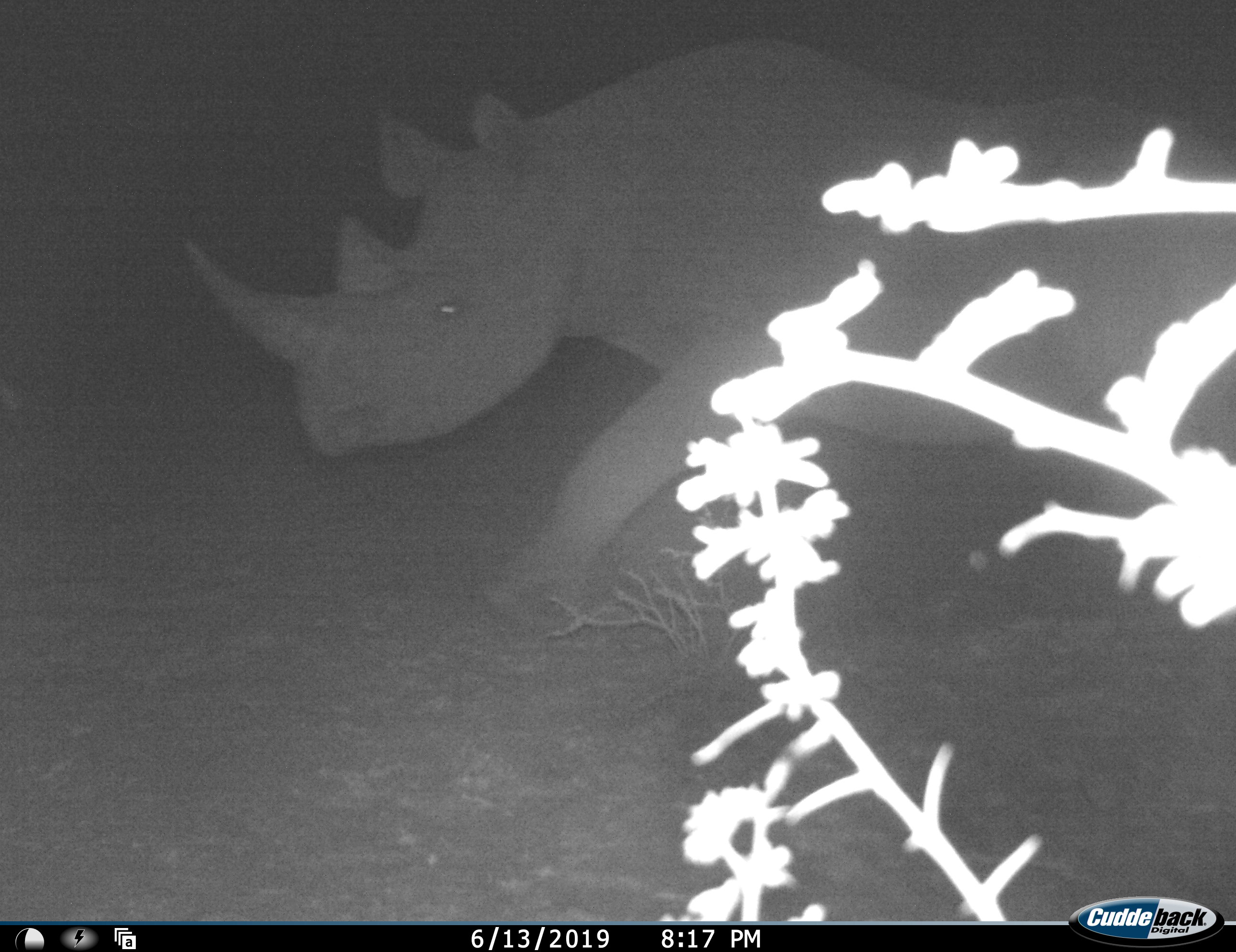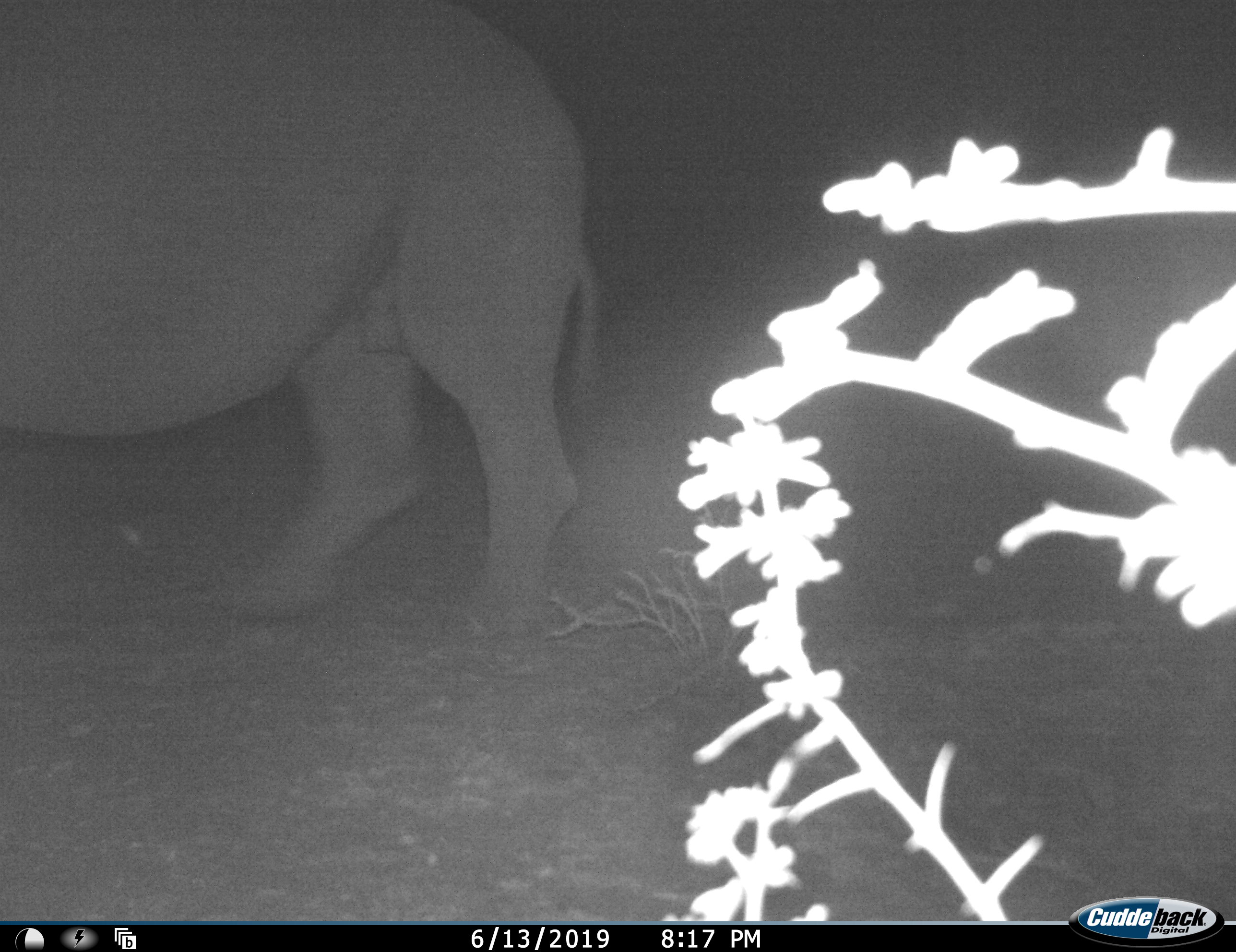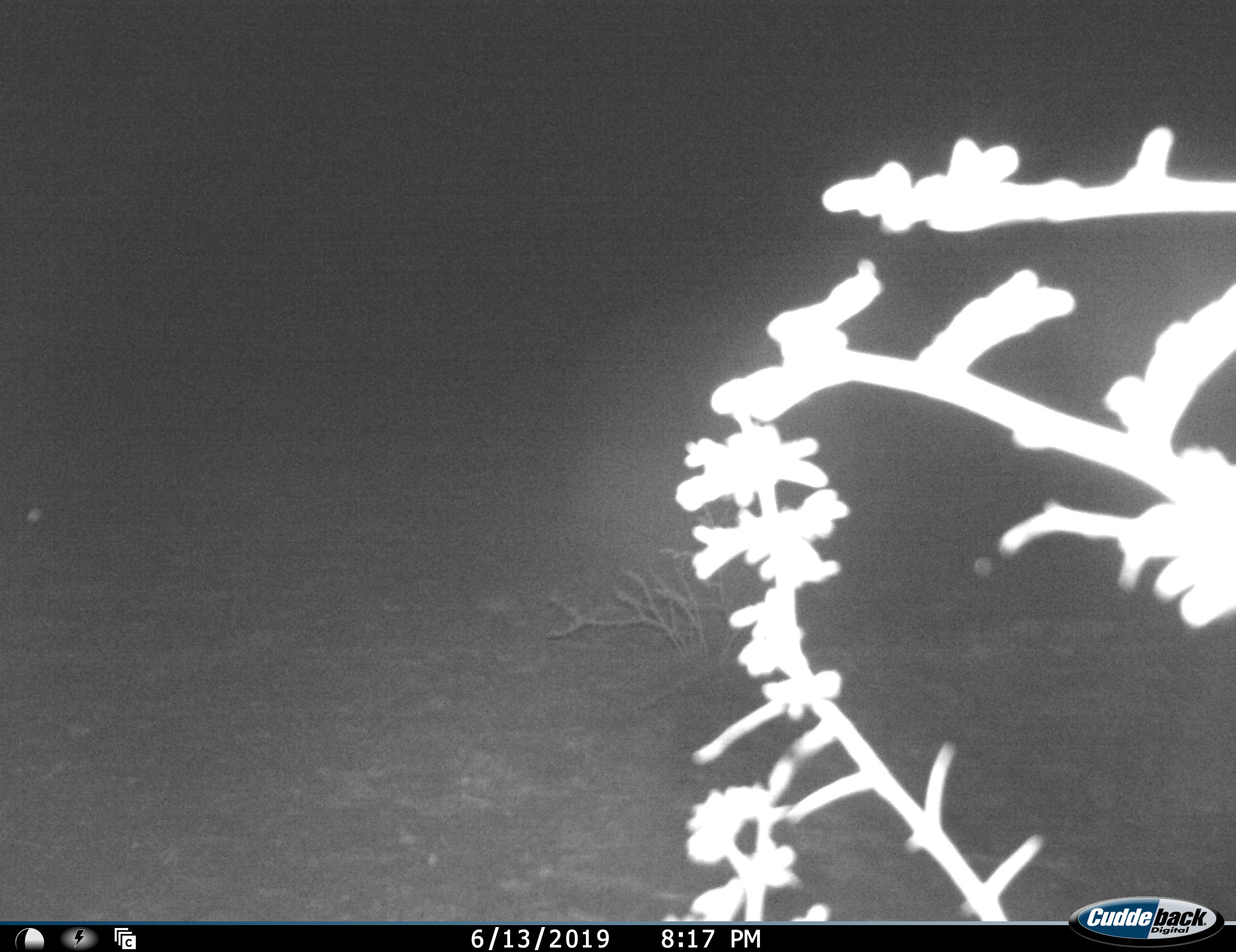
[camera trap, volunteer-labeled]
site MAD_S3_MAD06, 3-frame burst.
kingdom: Animalia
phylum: Chordata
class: Mammalia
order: Perissodactyla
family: Rhinocerotidae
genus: Diceros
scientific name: Diceros bicornis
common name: black rhinoceros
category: rhinocerosblack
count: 1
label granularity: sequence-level